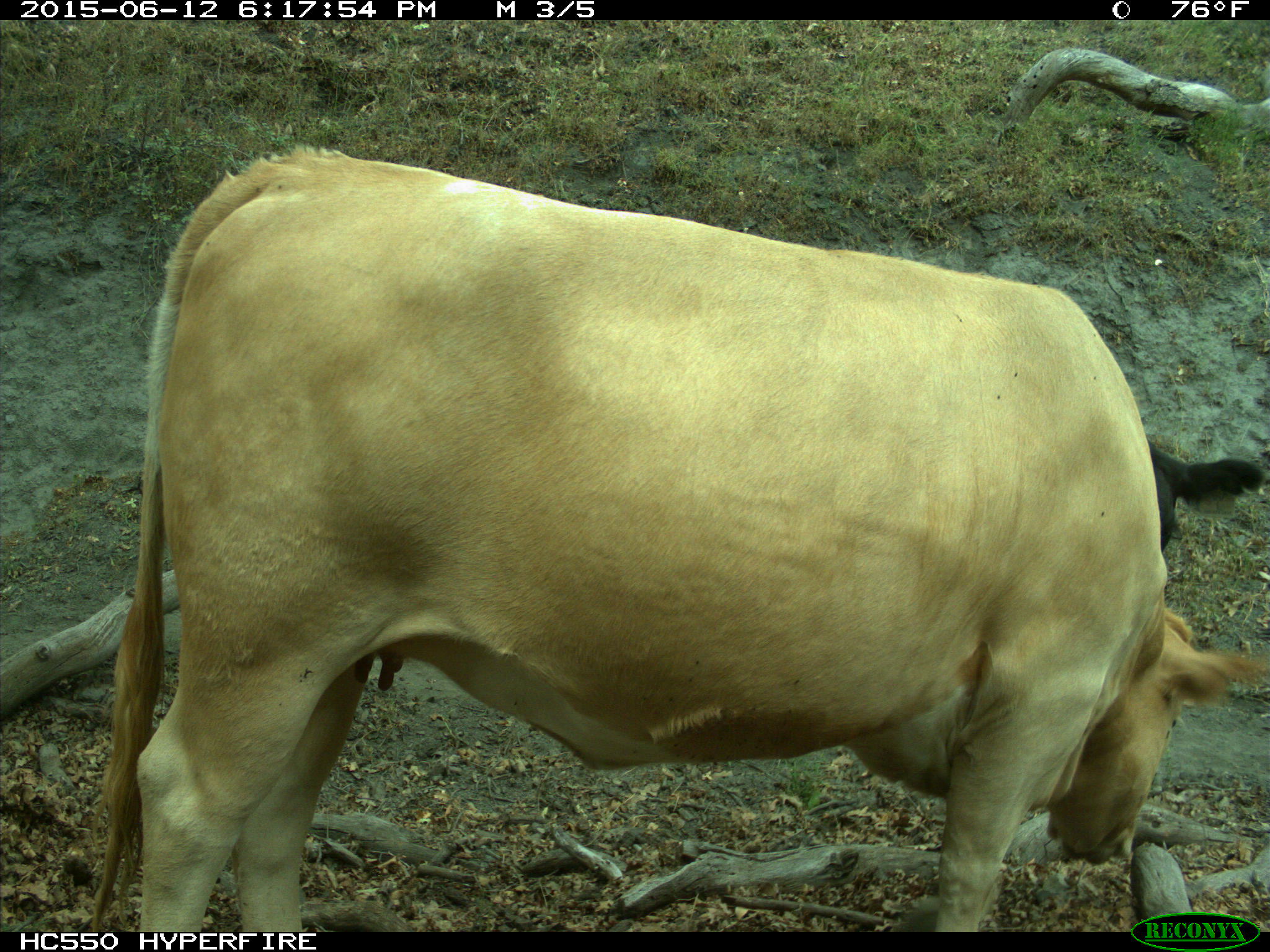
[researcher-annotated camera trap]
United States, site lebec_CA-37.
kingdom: Animalia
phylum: Chordata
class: Mammalia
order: Artiodactyla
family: Bovidae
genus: Bos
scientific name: Bos taurus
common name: domestic cow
Bos taurus (domestic cow).